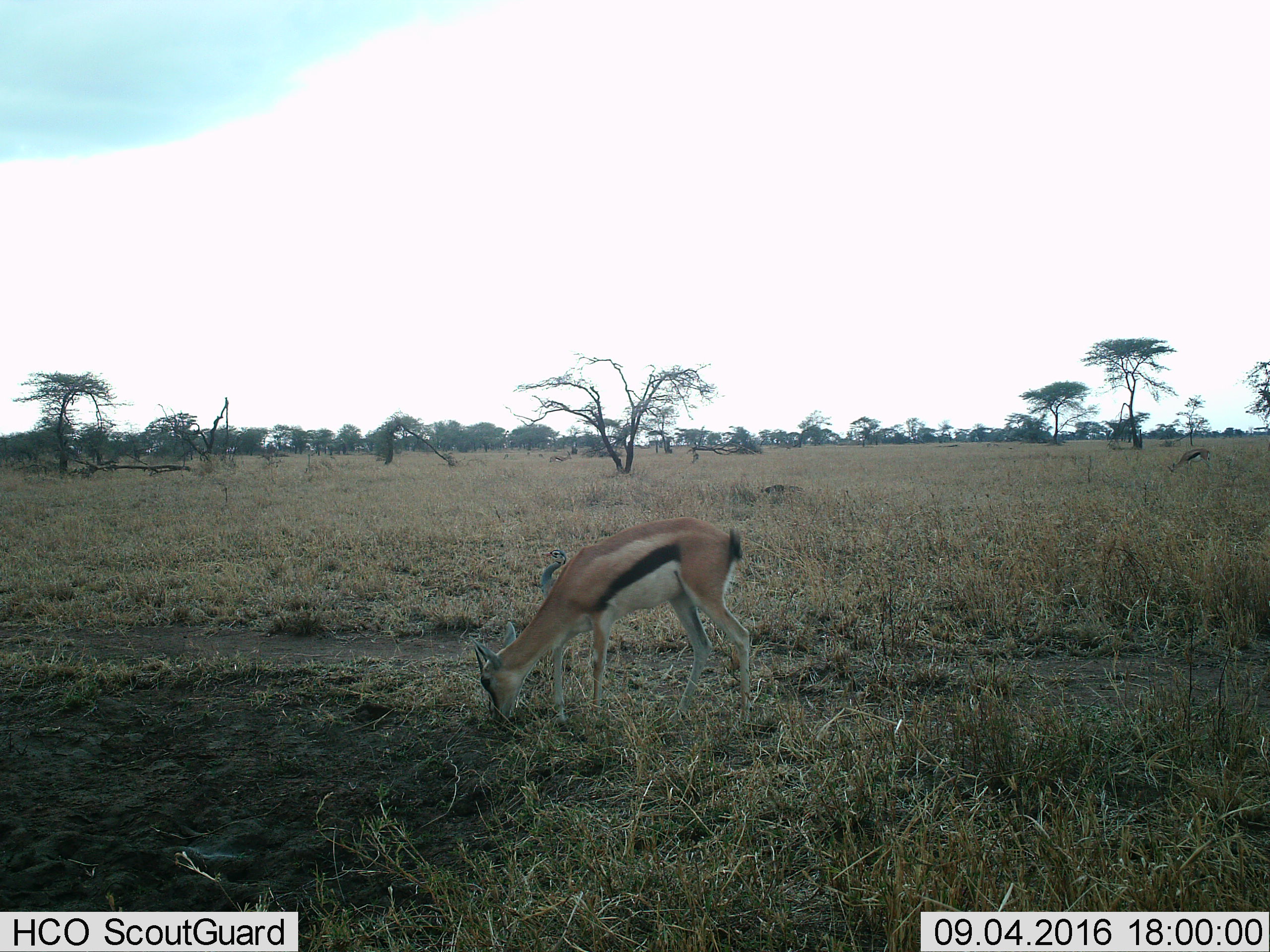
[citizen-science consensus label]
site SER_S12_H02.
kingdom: Animalia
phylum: Chordata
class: Mammalia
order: Artiodactyla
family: Bovidae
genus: Eudorcas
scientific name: Eudorcas thomsonii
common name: thomson's gazelle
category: gazellethomsons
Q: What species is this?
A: Gazellethomsons (thomson's gazelle) (Eudorcas thomsonii).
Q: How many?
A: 1.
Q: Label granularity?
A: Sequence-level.